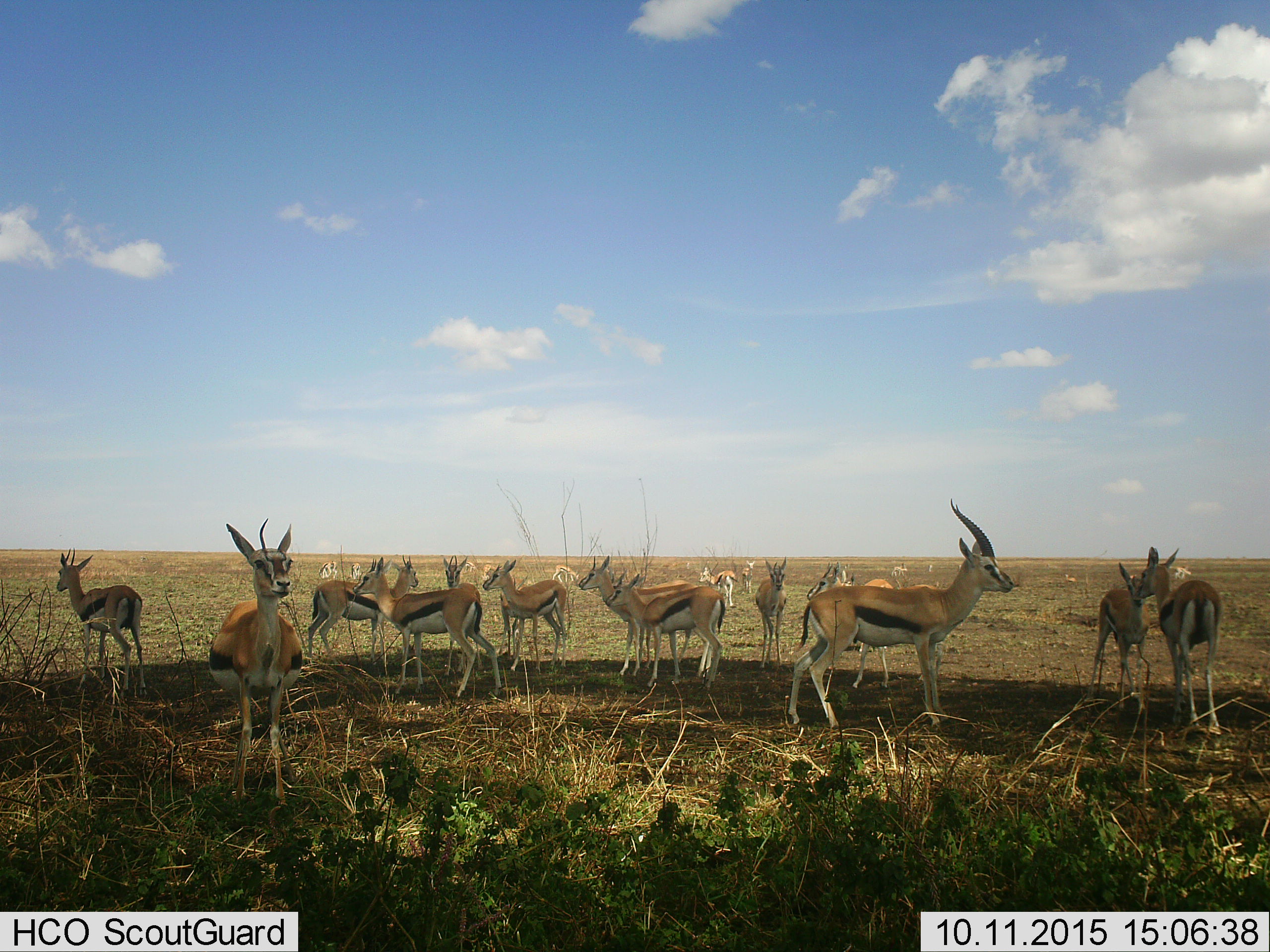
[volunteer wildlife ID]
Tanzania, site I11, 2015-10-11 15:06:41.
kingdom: Animalia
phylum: Chordata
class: Mammalia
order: Artiodactyla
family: Bovidae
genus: Eudorcas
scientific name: Eudorcas thomsonii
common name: thomson's gazelle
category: gazellethomsons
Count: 11-50.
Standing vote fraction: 100%.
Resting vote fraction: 11%.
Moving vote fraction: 0%.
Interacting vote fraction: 22%.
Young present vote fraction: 33%.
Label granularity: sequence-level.